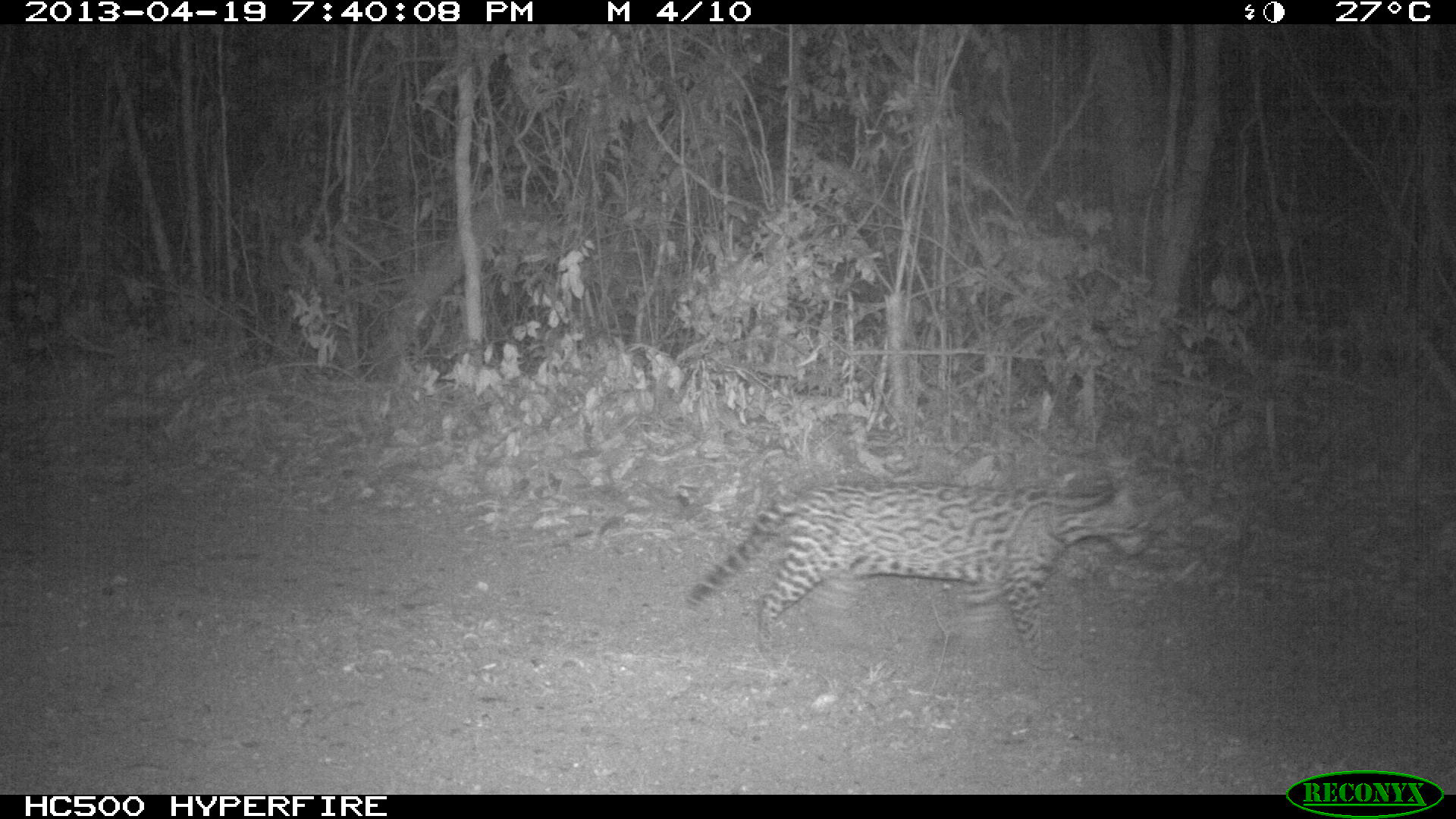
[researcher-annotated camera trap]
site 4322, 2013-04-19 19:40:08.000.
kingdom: Animalia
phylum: Chordata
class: Mammalia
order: Carnivora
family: Felidae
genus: Leopardus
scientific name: Leopardus pardalis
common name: ocelot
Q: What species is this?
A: Leopardus pardalis (ocelot).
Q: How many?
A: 1.